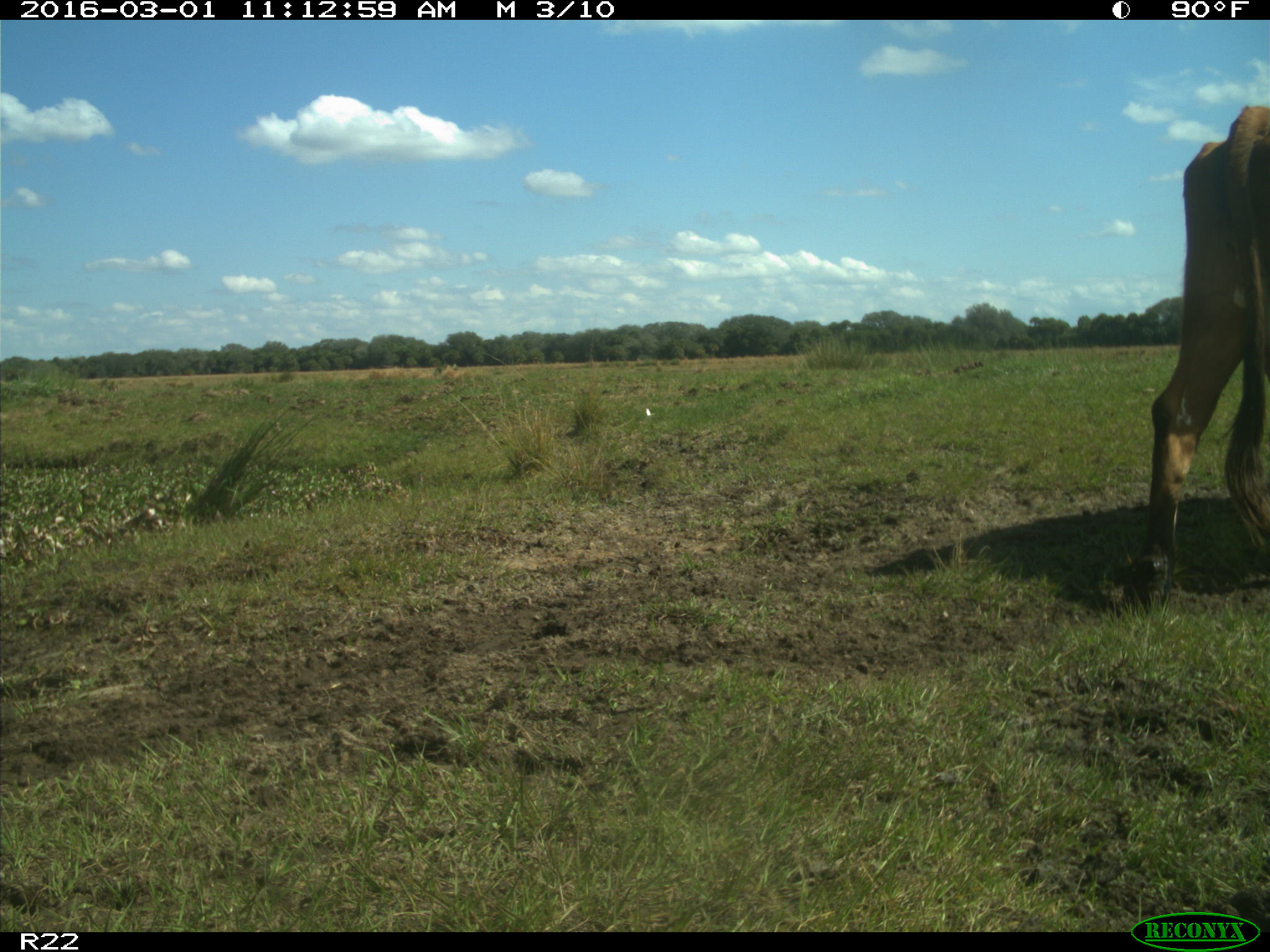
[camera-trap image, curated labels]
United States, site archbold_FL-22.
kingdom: Animalia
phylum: Chordata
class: Mammalia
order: Artiodactyla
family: Bovidae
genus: Bos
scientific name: Bos taurus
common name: domestic cow